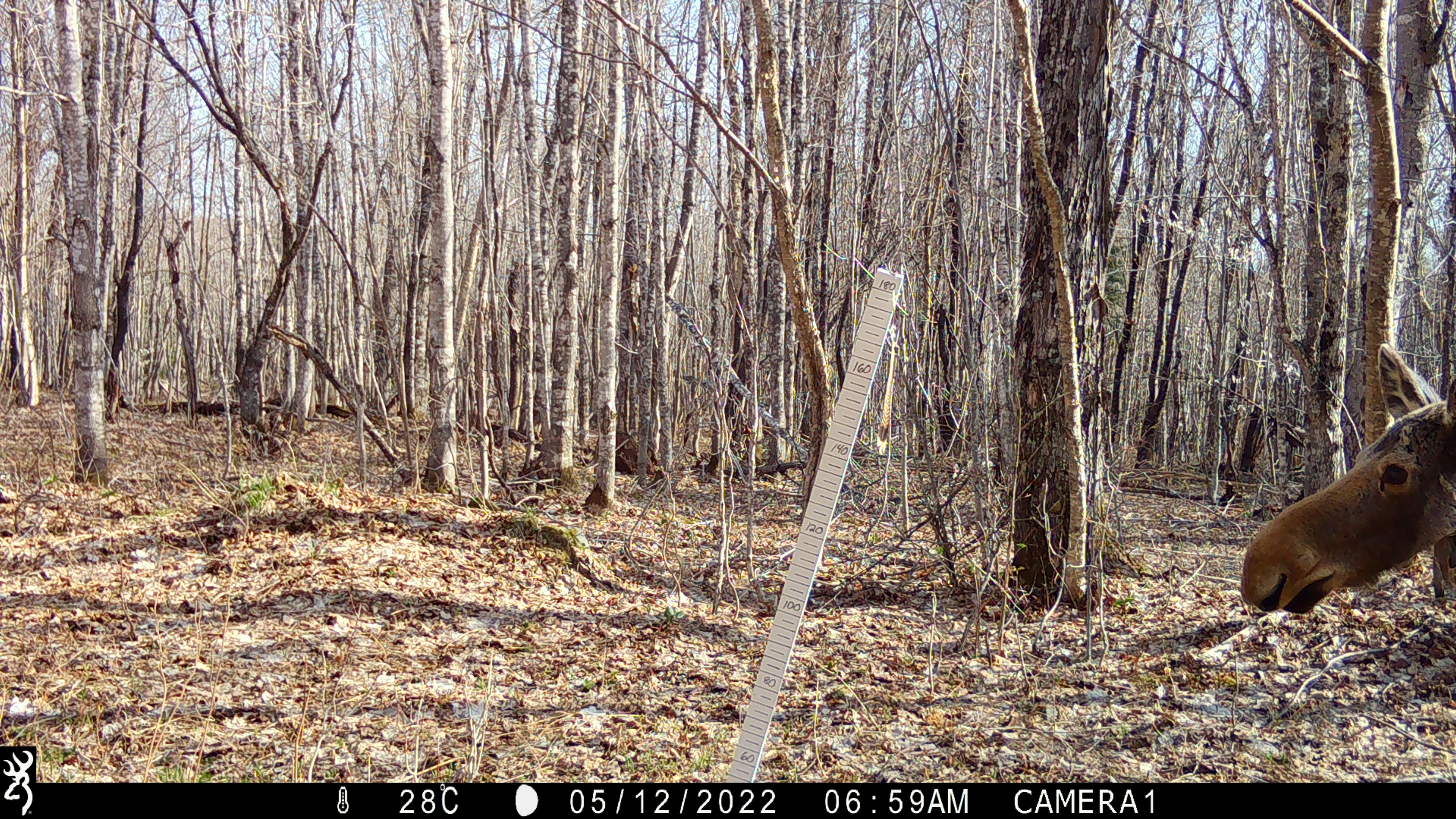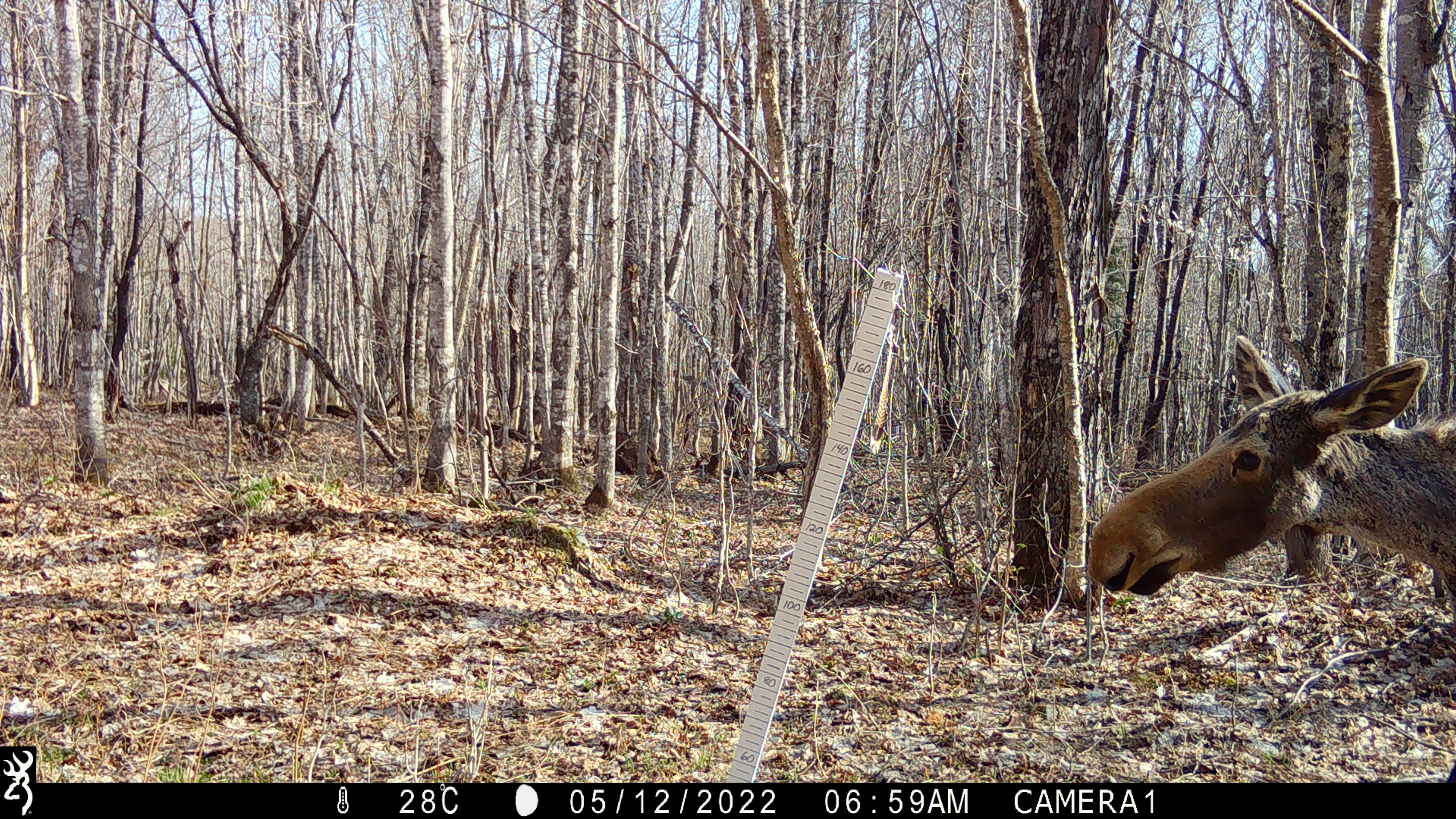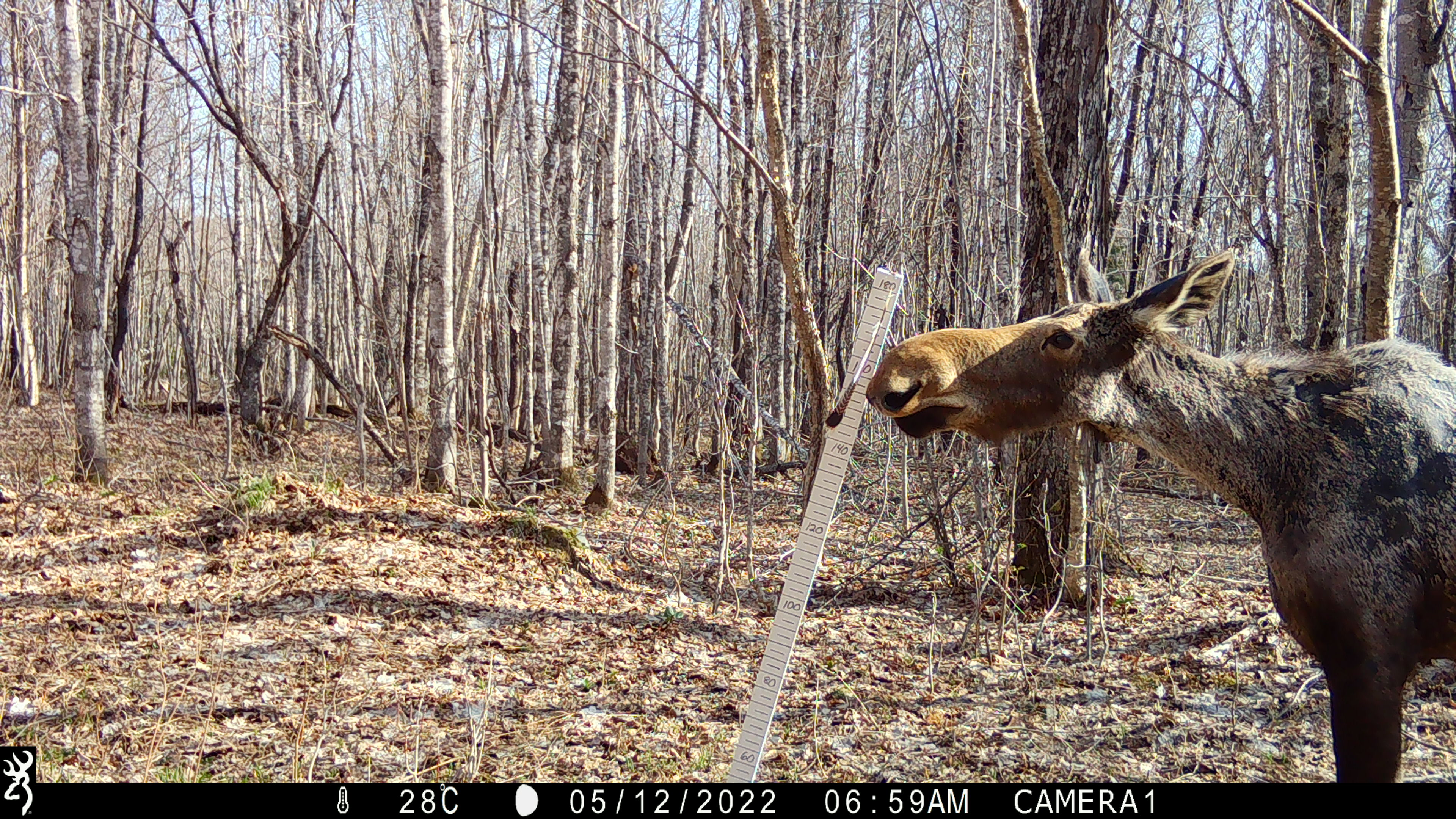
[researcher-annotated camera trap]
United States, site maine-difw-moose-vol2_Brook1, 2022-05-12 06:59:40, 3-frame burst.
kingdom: Animalia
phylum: Chordata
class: Mammalia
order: Artiodactyla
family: Cervidae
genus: Alces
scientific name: Alces alces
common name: moose